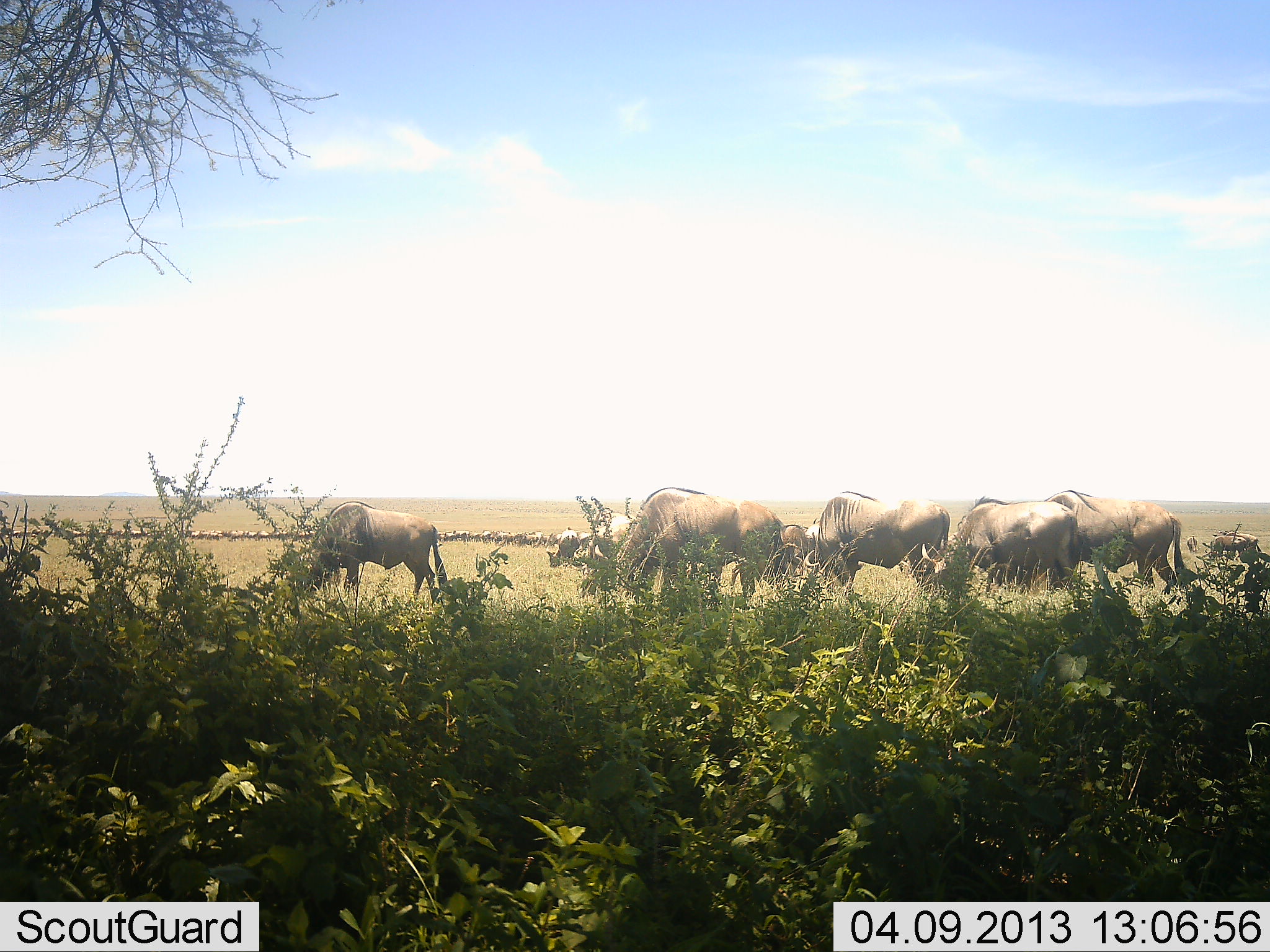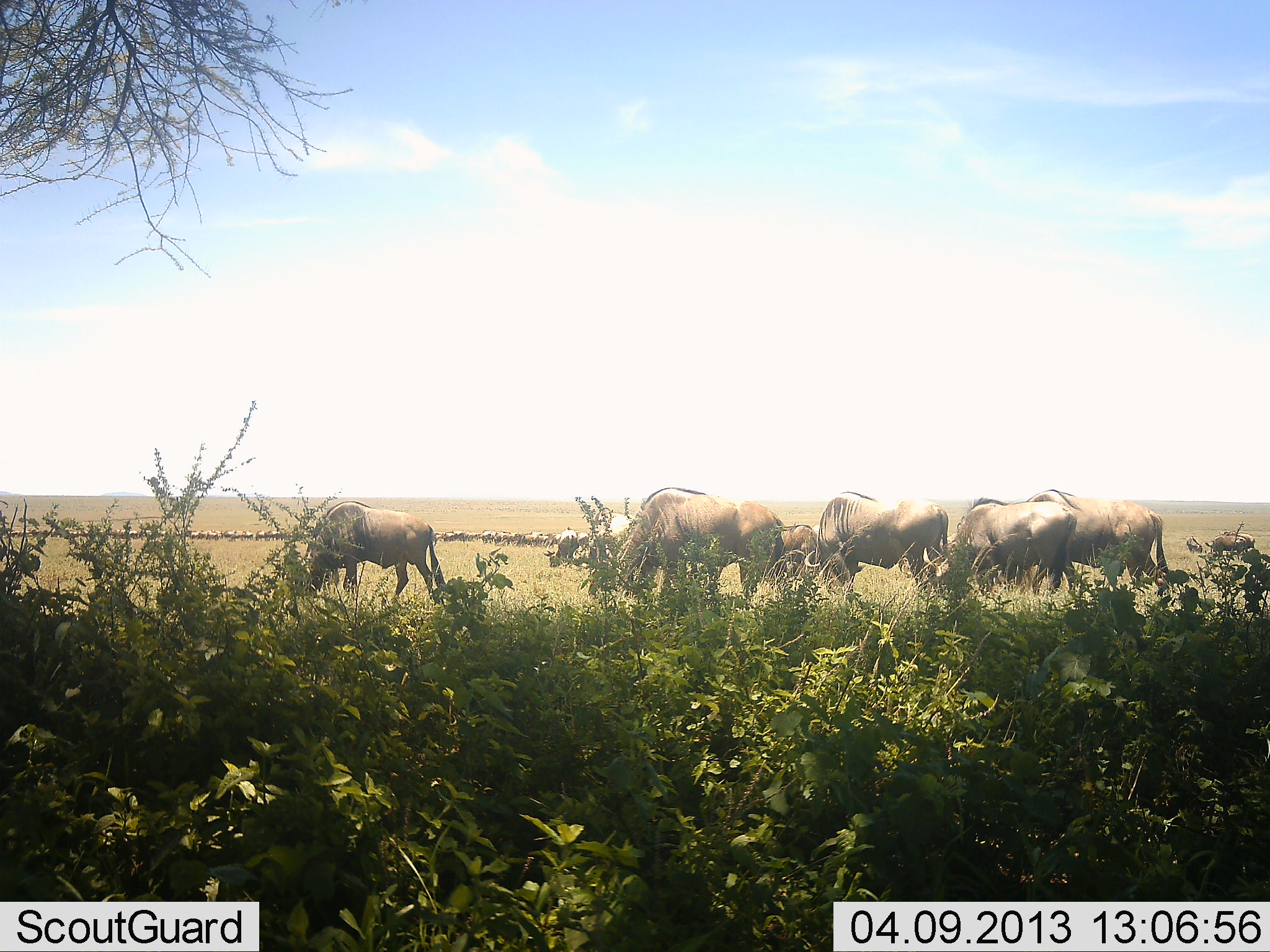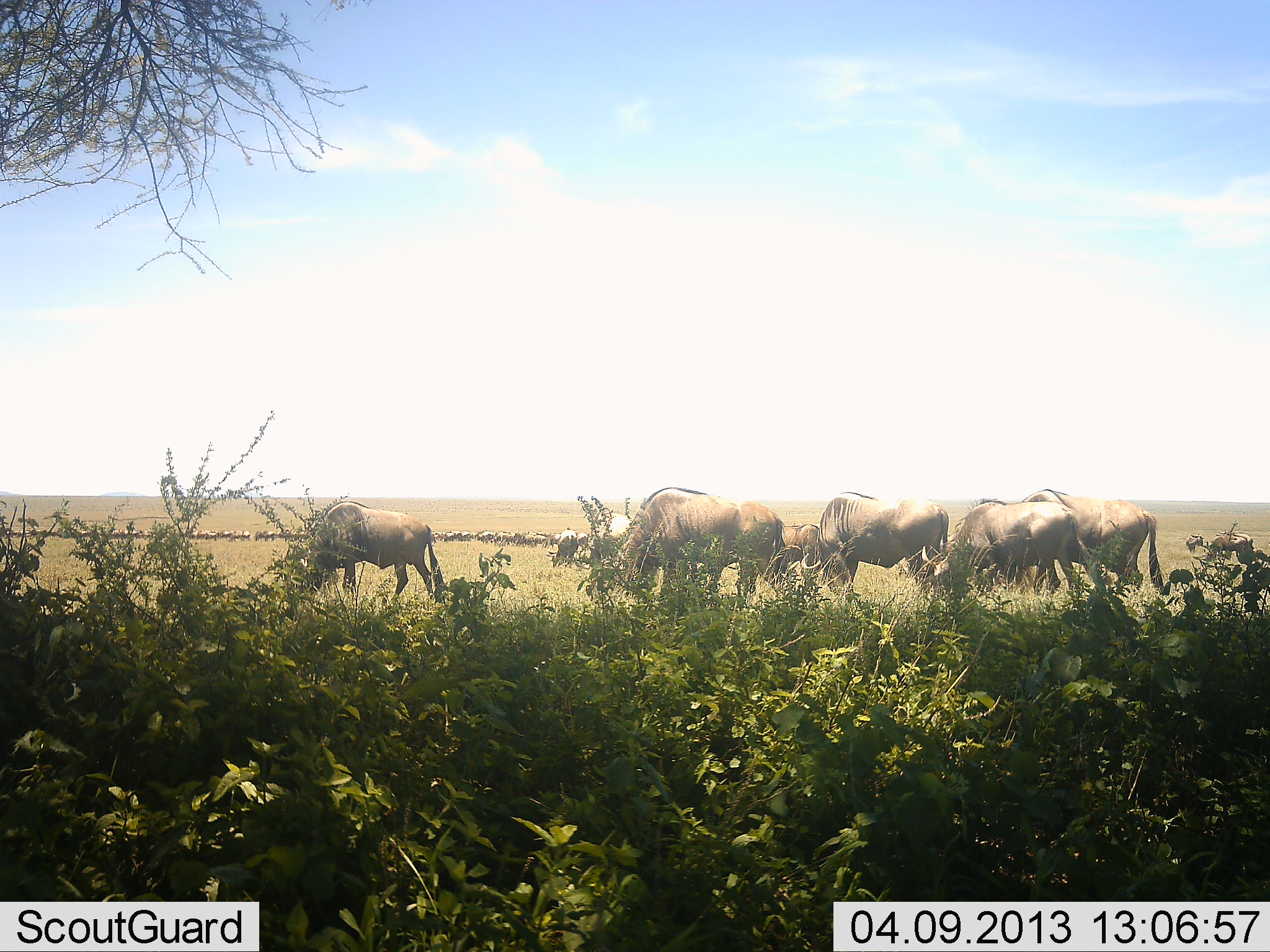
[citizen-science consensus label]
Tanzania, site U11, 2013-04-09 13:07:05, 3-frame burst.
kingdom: Animalia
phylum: Chordata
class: Mammalia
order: Artiodactyla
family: Bovidae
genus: Connochaetes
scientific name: Connochaetes taurinus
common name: blue wildebeest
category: wildebeest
Wildebeest (blue wildebeest) (Connochaetes taurinus), count 11-50. Behavior (volunteer vote fractions): standing 42%, resting 4%, moving 25%, interacting 4%. Young present (vote fraction): 4%. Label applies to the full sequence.